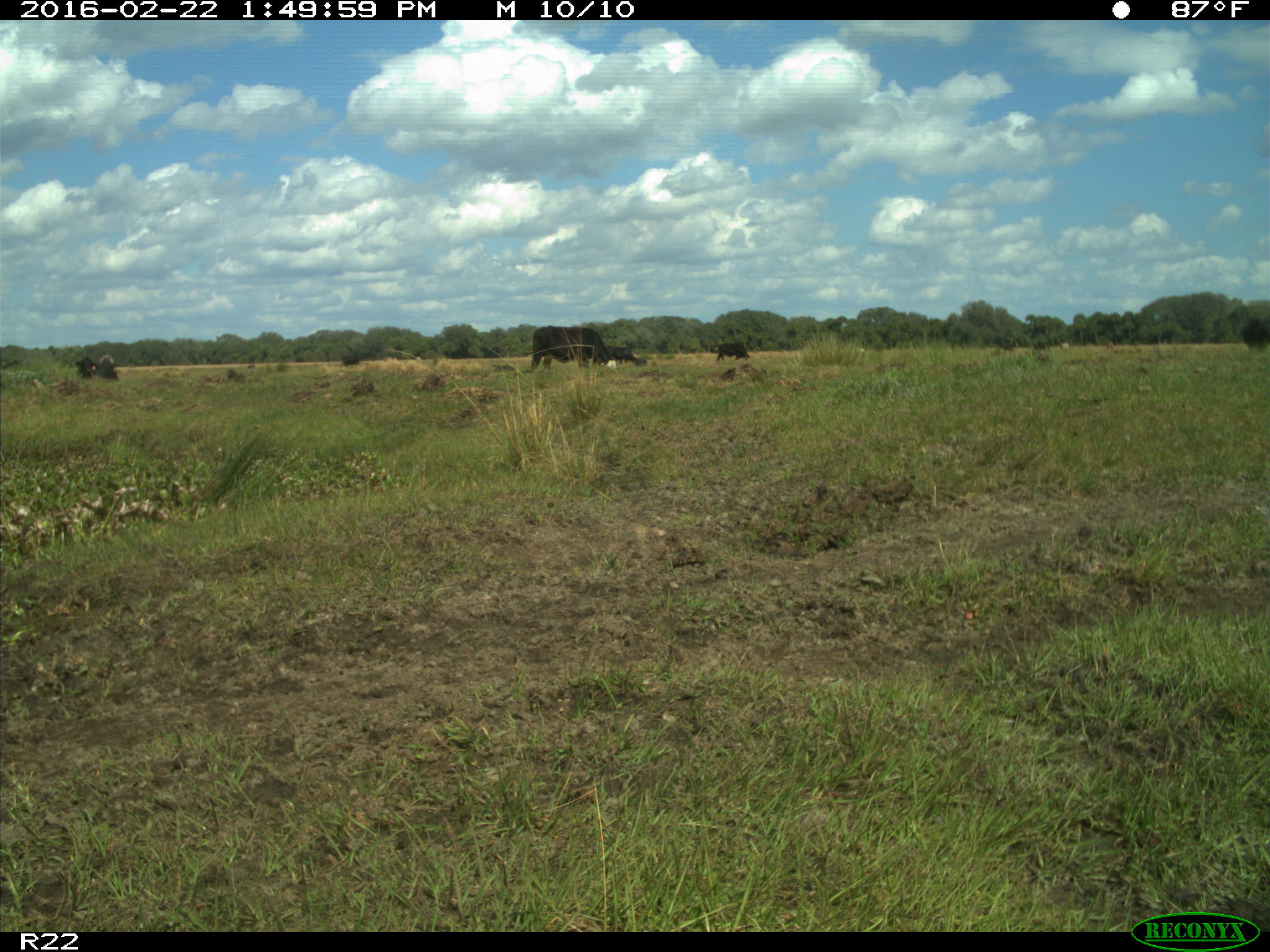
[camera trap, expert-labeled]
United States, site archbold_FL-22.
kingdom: Animalia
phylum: Chordata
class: Mammalia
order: Artiodactyla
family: Bovidae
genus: Bos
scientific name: Bos taurus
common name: domestic cow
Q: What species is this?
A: Bos taurus (domestic cow).